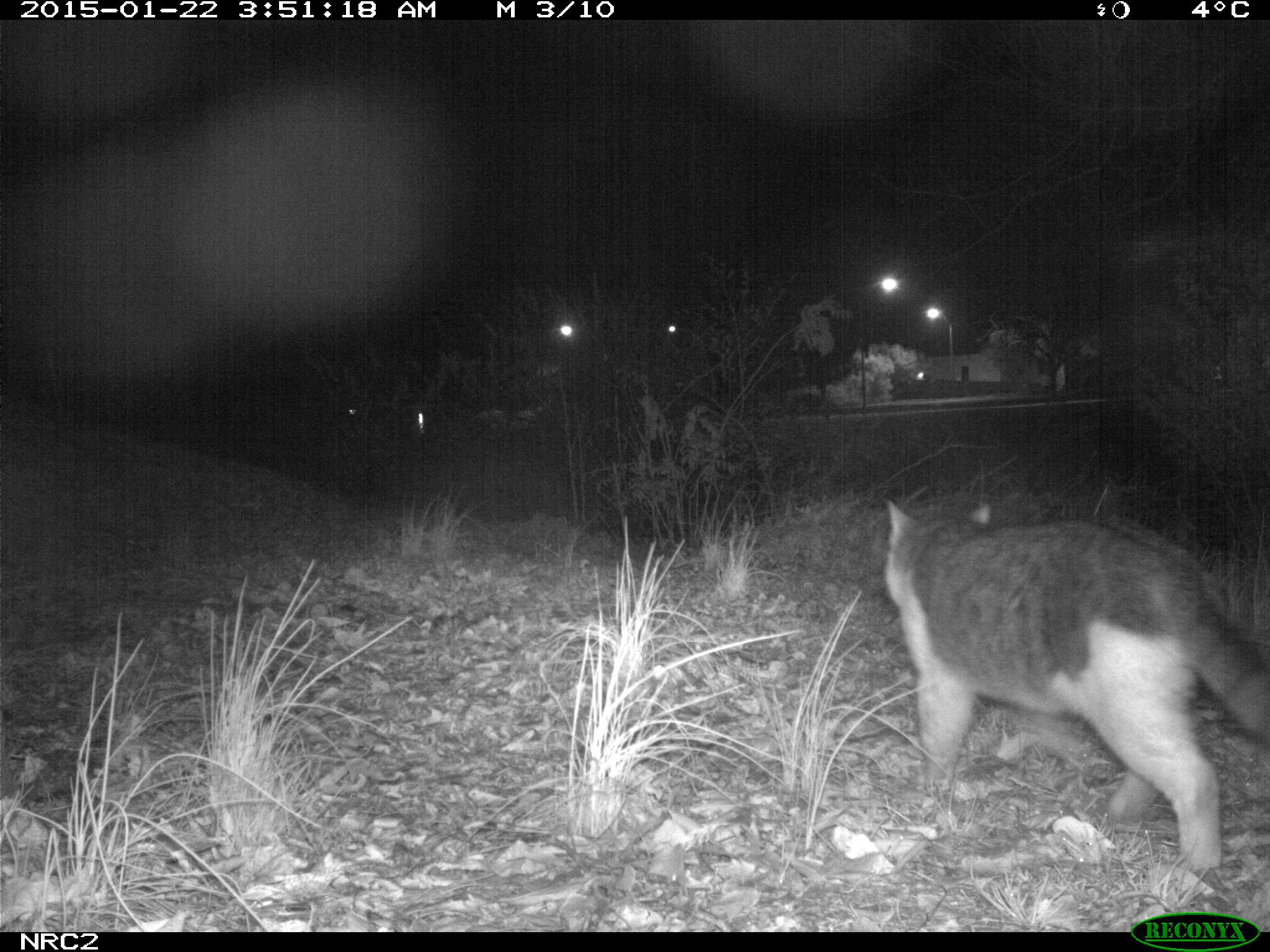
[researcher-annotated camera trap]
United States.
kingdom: Animalia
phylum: Chordata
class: Mammalia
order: Carnivora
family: Felidae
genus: Felis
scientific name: Felis catus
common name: domestic cat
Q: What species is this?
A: Domestic Cat (Felis catus).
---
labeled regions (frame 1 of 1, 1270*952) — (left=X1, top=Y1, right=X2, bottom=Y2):
Domestic Cat: (left=849, top=492, right=1269, bottom=891)